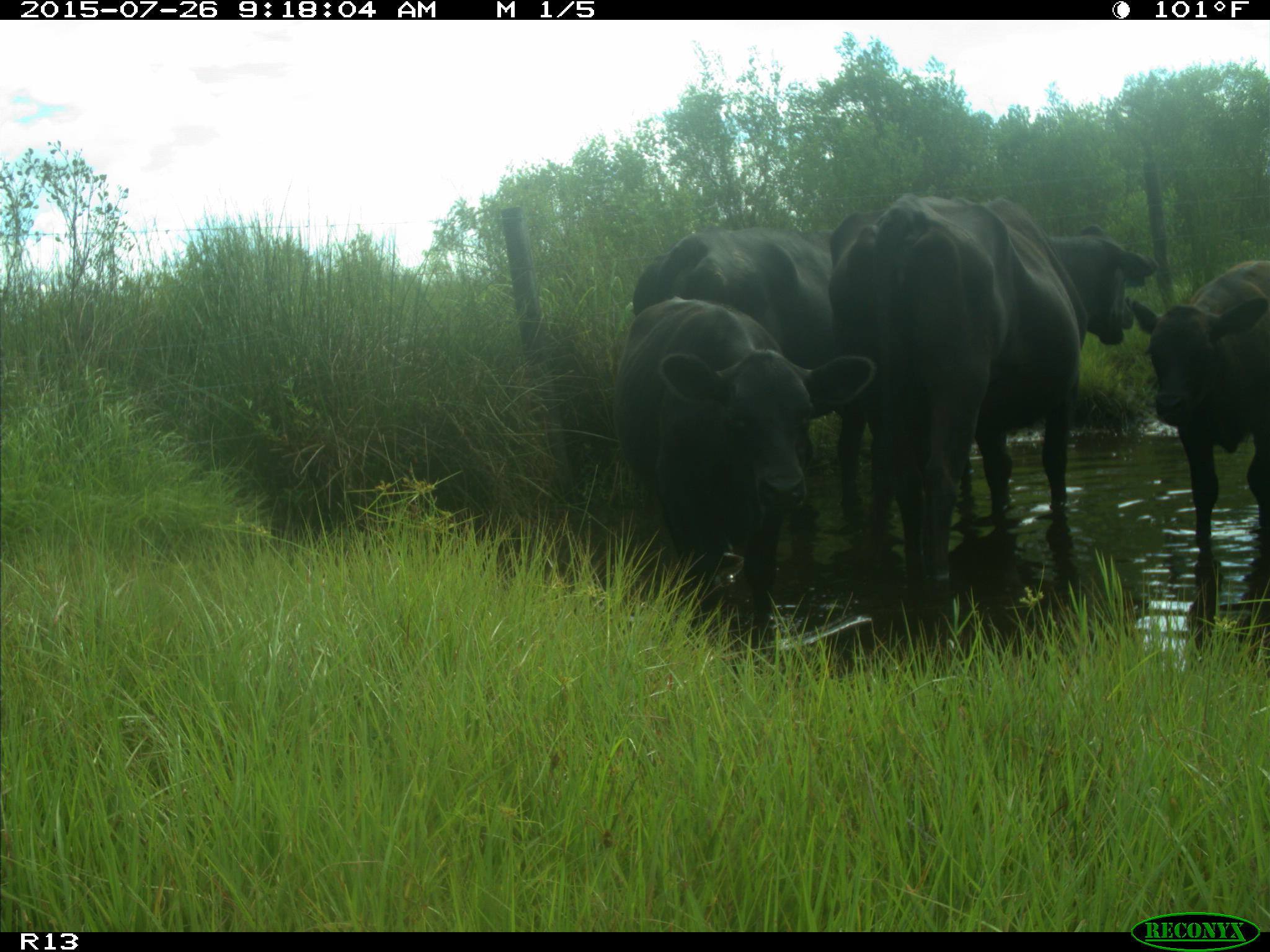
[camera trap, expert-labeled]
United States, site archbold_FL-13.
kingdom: Animalia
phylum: Chordata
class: Mammalia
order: Artiodactyla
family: Bovidae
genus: Bos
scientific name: Bos taurus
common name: domestic cow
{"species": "Bos taurus (domestic cow)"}